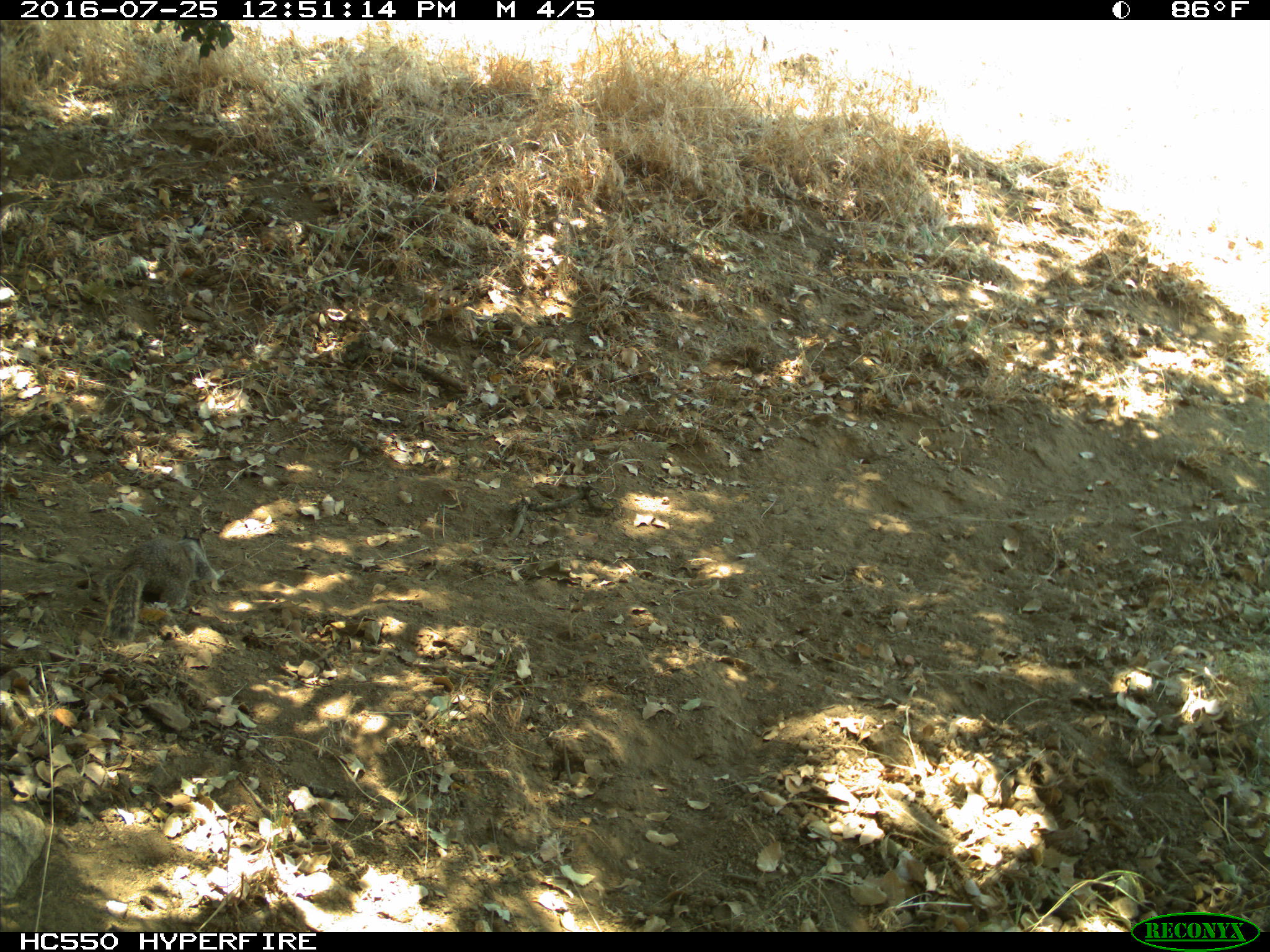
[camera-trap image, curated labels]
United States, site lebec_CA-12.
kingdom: Animalia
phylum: Chordata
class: Mammalia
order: Rodentia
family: Sciuridae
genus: Otospermophilus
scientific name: Otospermophilus beecheyi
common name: california ground squirrel